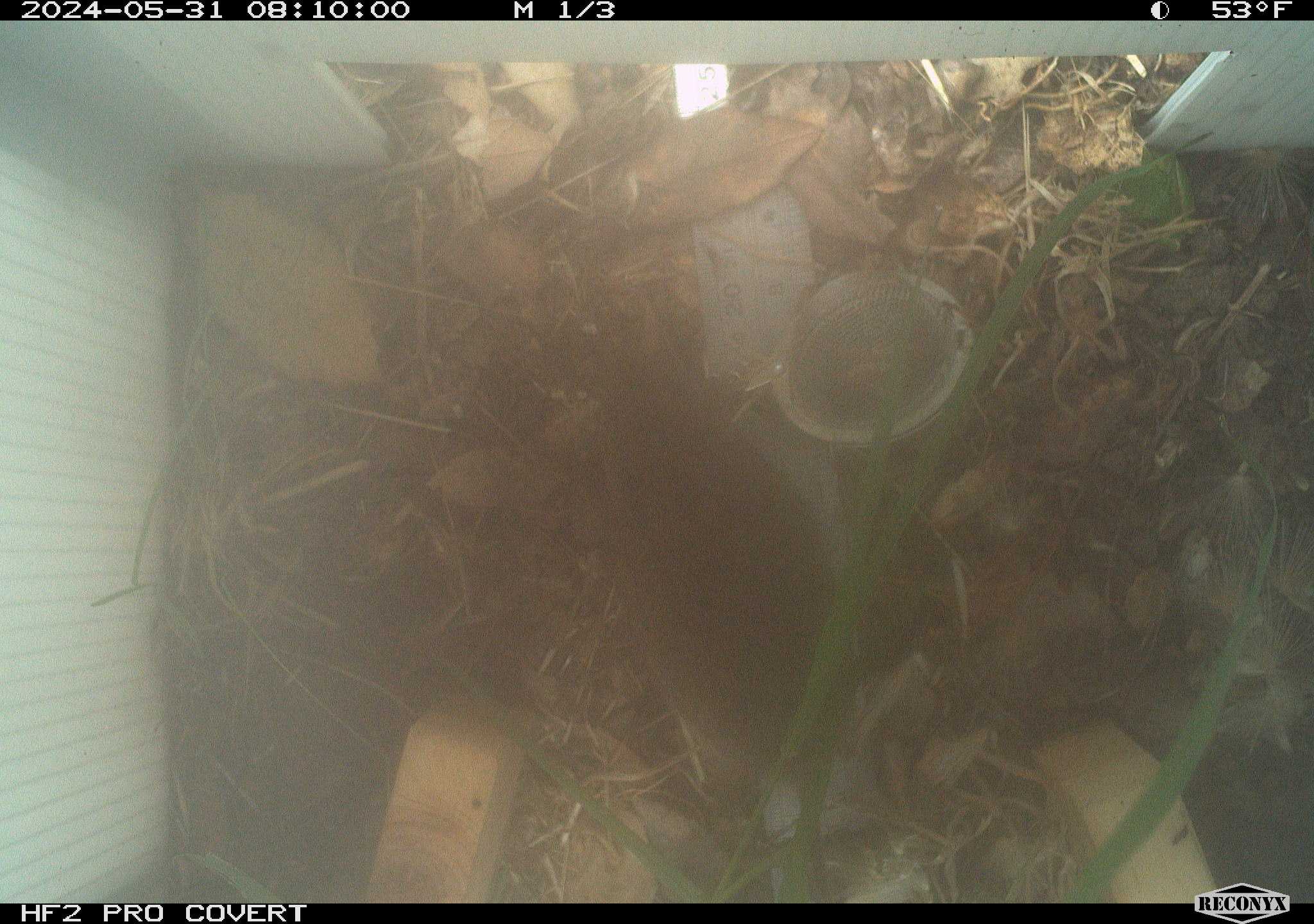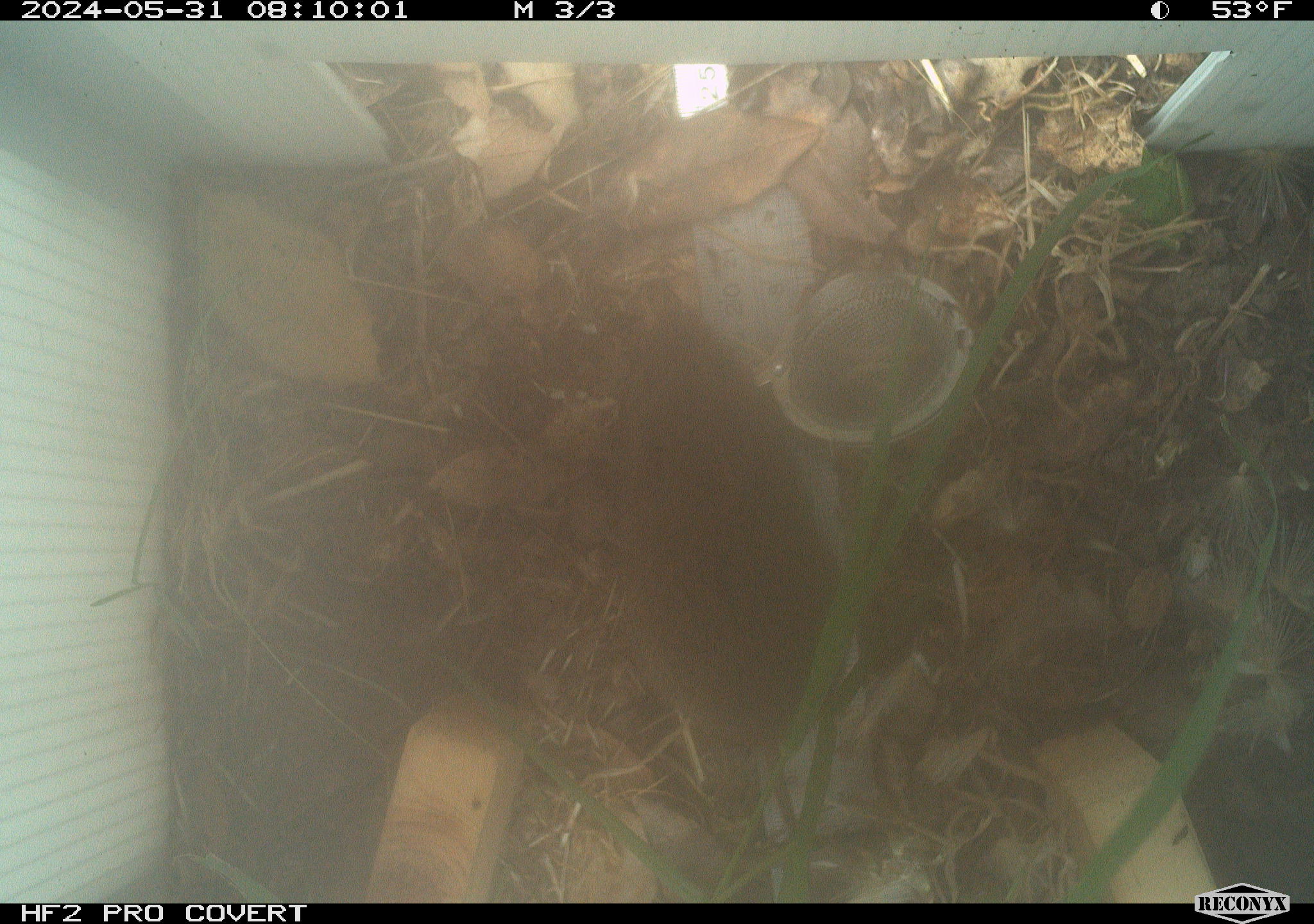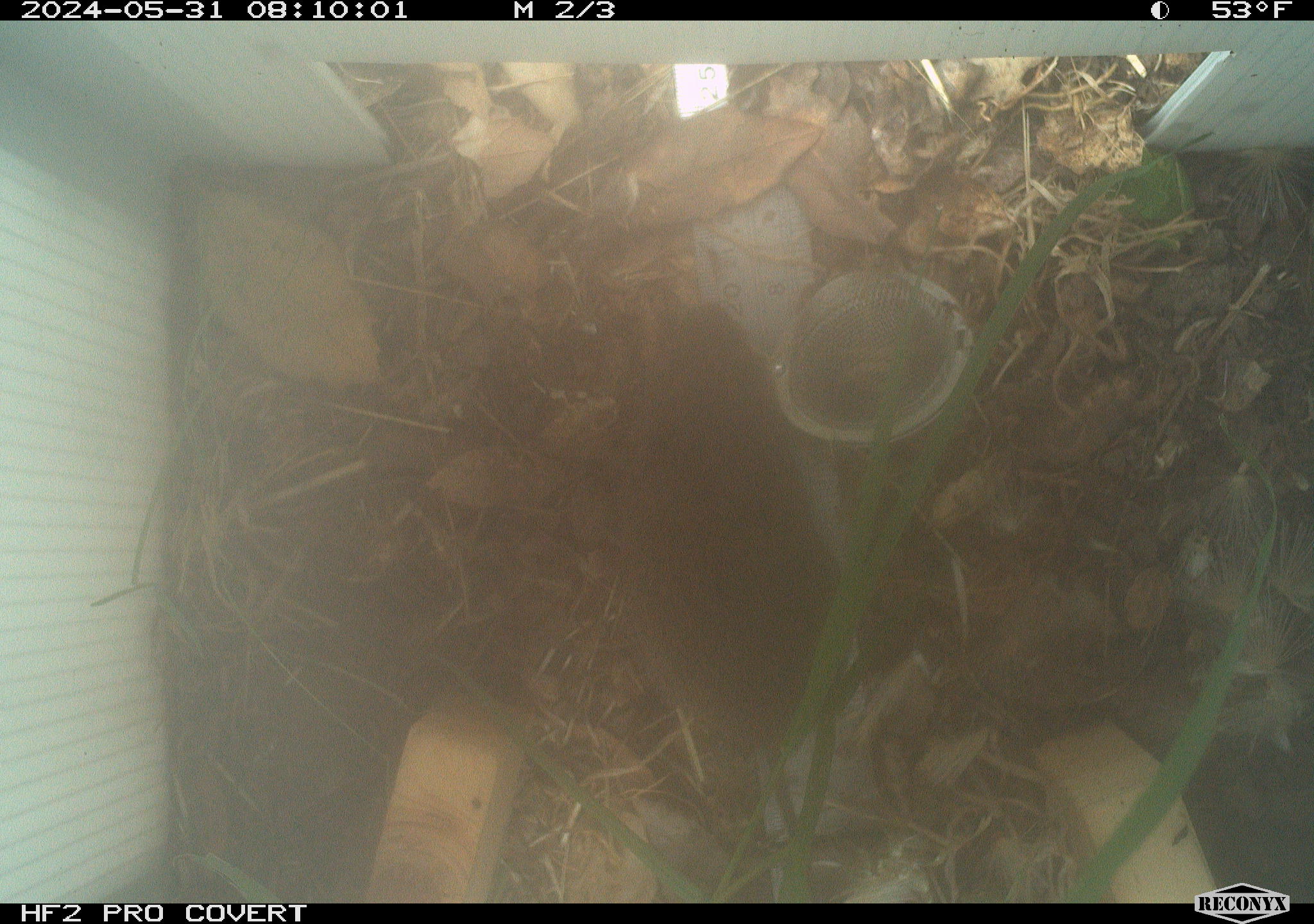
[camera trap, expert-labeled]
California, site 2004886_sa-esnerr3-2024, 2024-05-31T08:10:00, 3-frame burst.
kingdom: Animalia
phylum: Chordata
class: Mammalia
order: Rodentia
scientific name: Rodentia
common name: rodent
Rodent (Rodentia).